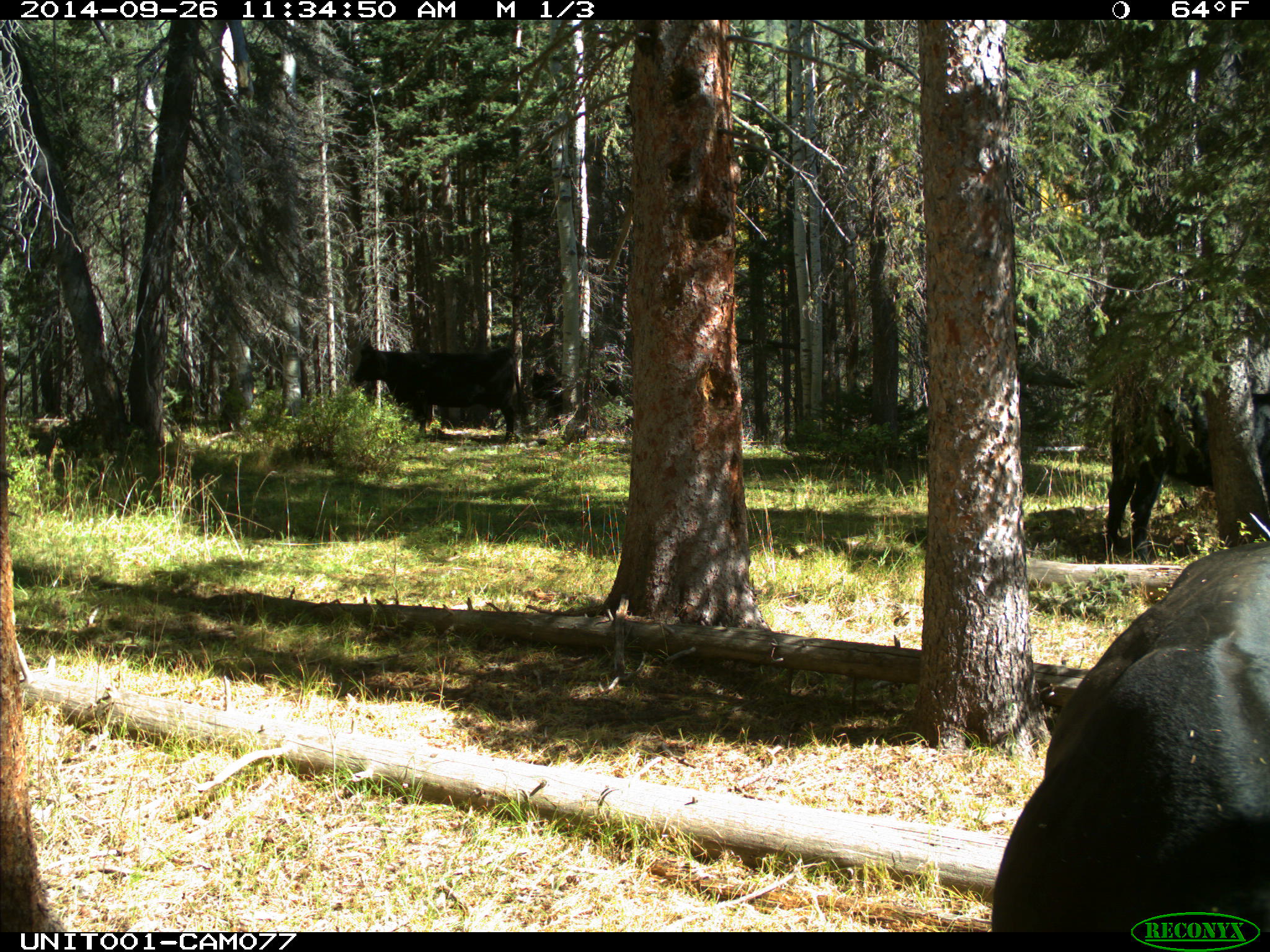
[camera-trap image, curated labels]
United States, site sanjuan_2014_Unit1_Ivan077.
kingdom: Animalia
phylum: Chordata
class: Mammalia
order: Artiodactyla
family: Bovidae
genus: Bos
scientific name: Bos taurus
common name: domestic cow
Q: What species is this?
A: Bos taurus (domestic cow).